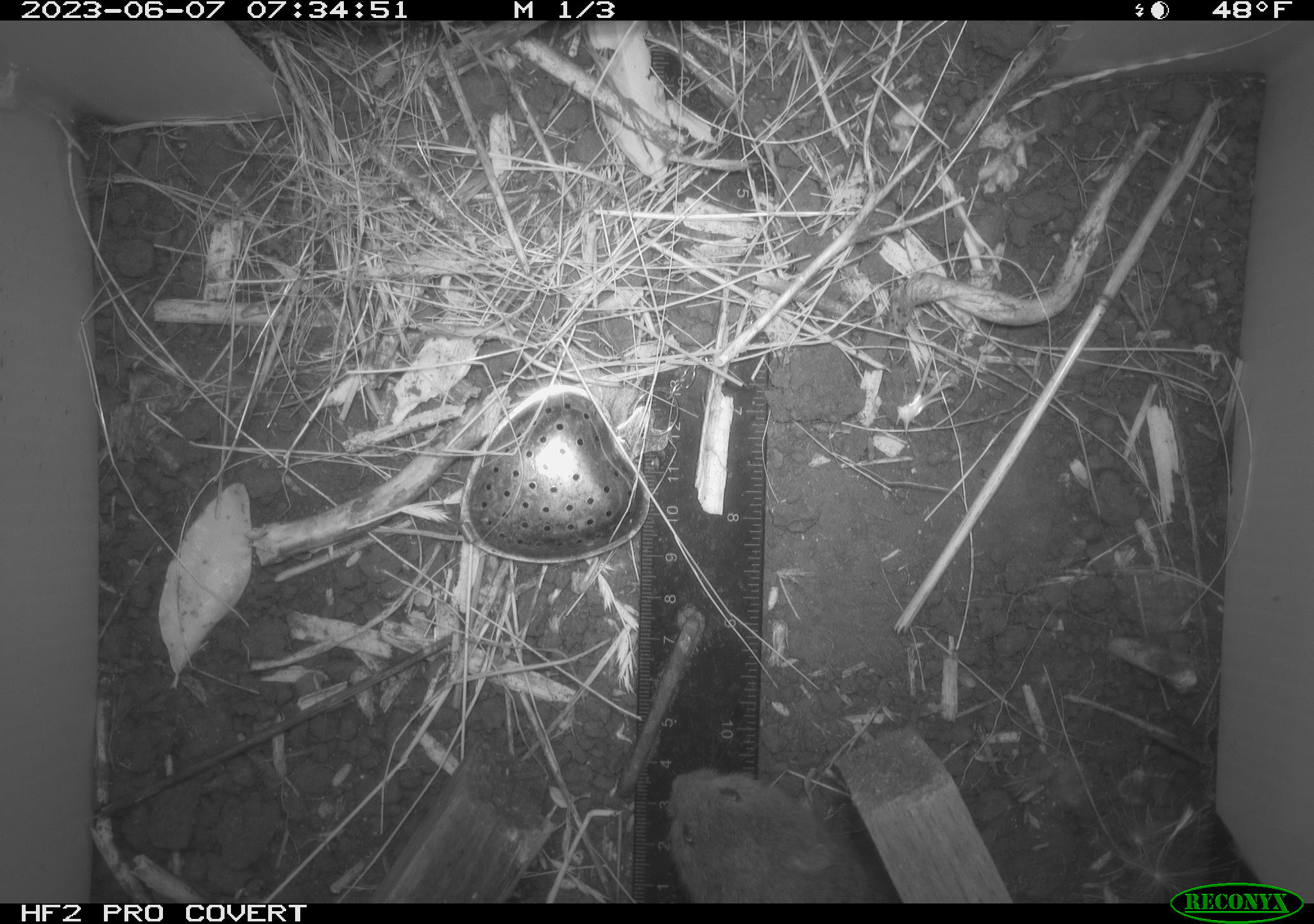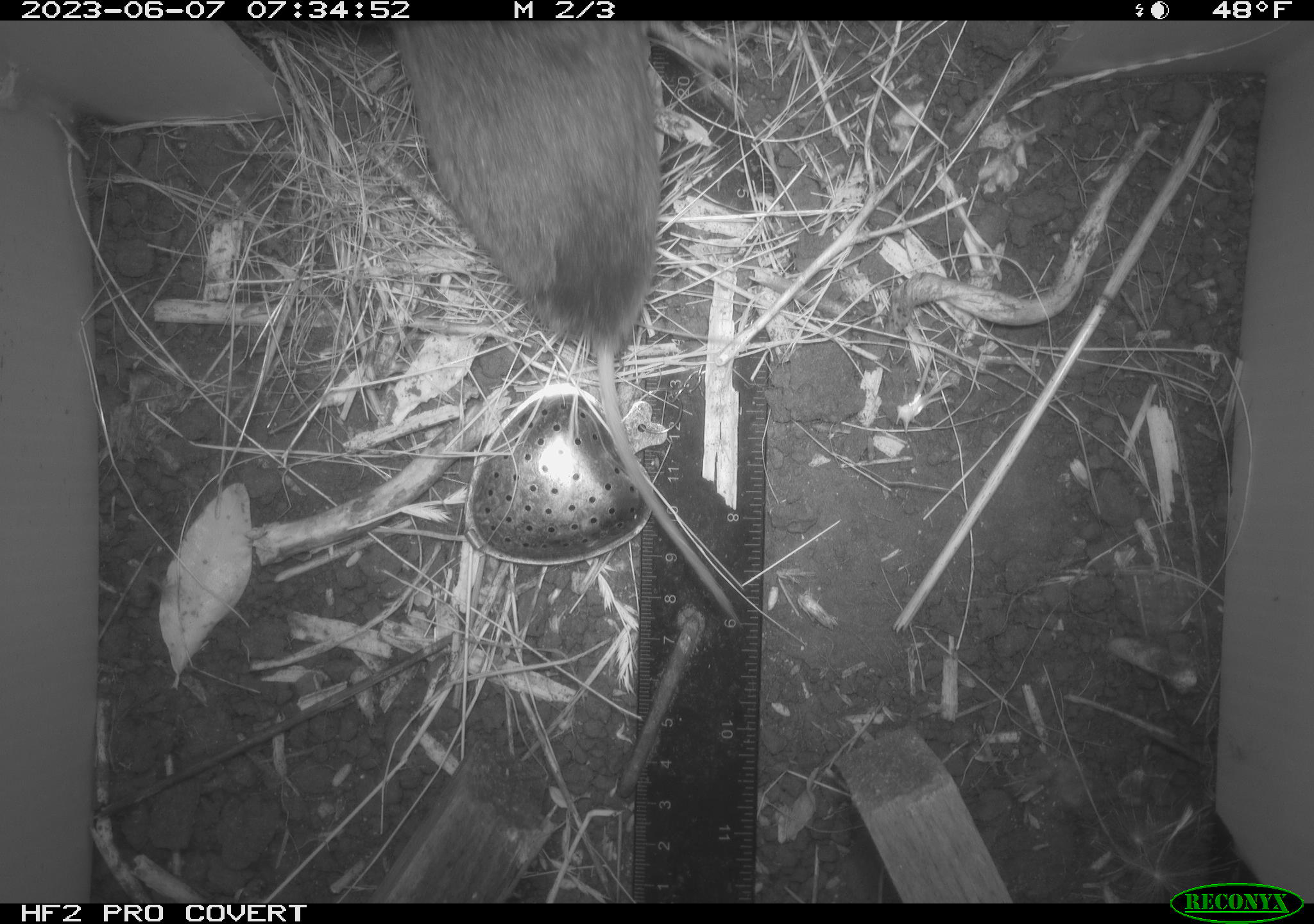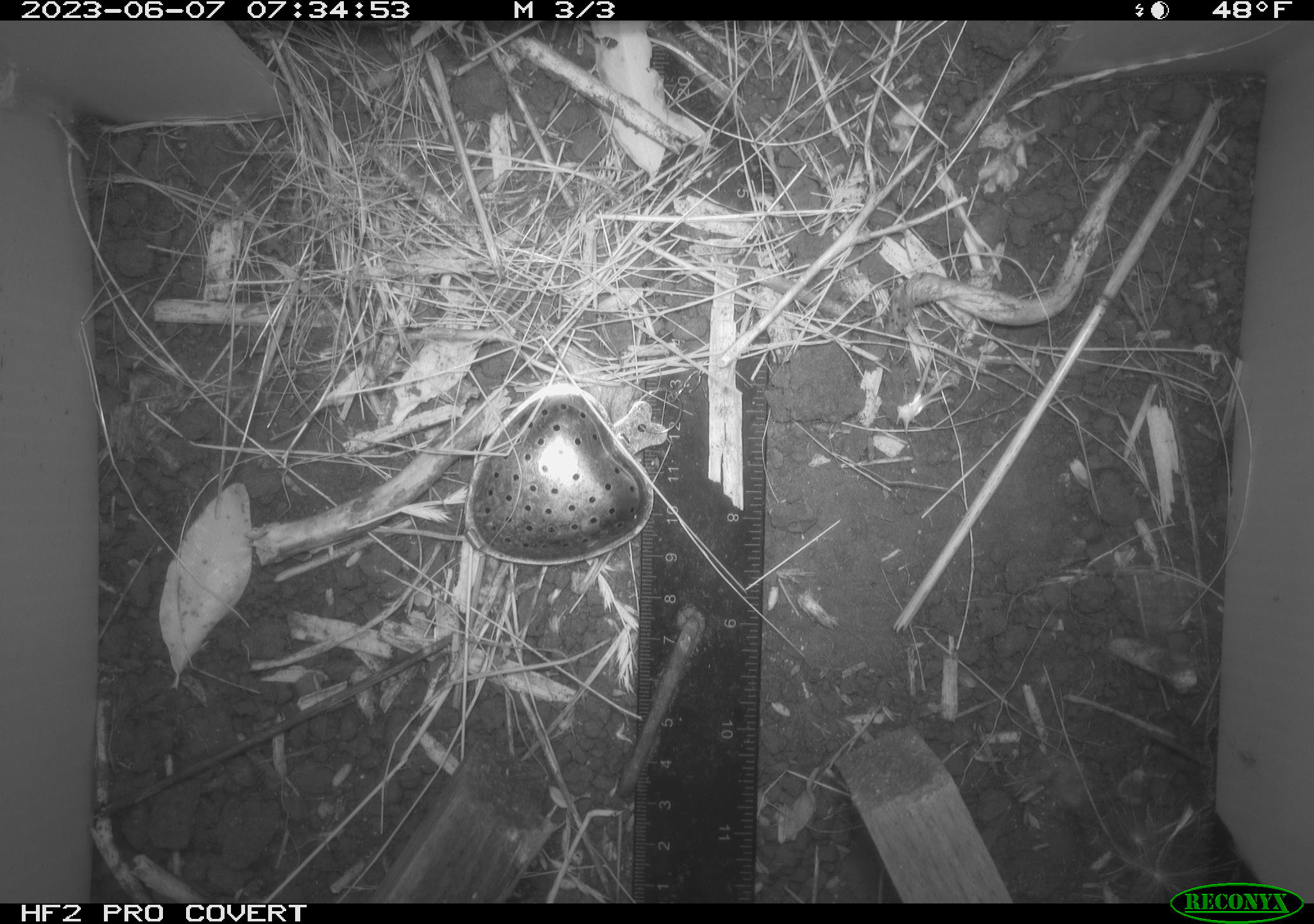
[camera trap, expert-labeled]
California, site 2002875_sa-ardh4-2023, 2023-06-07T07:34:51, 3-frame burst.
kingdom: Animalia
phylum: Chordata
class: Mammalia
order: Rodentia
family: Cricetidae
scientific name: Arvicolinae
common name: voles, lemmings, and muskrats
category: arvicolinae subfamily